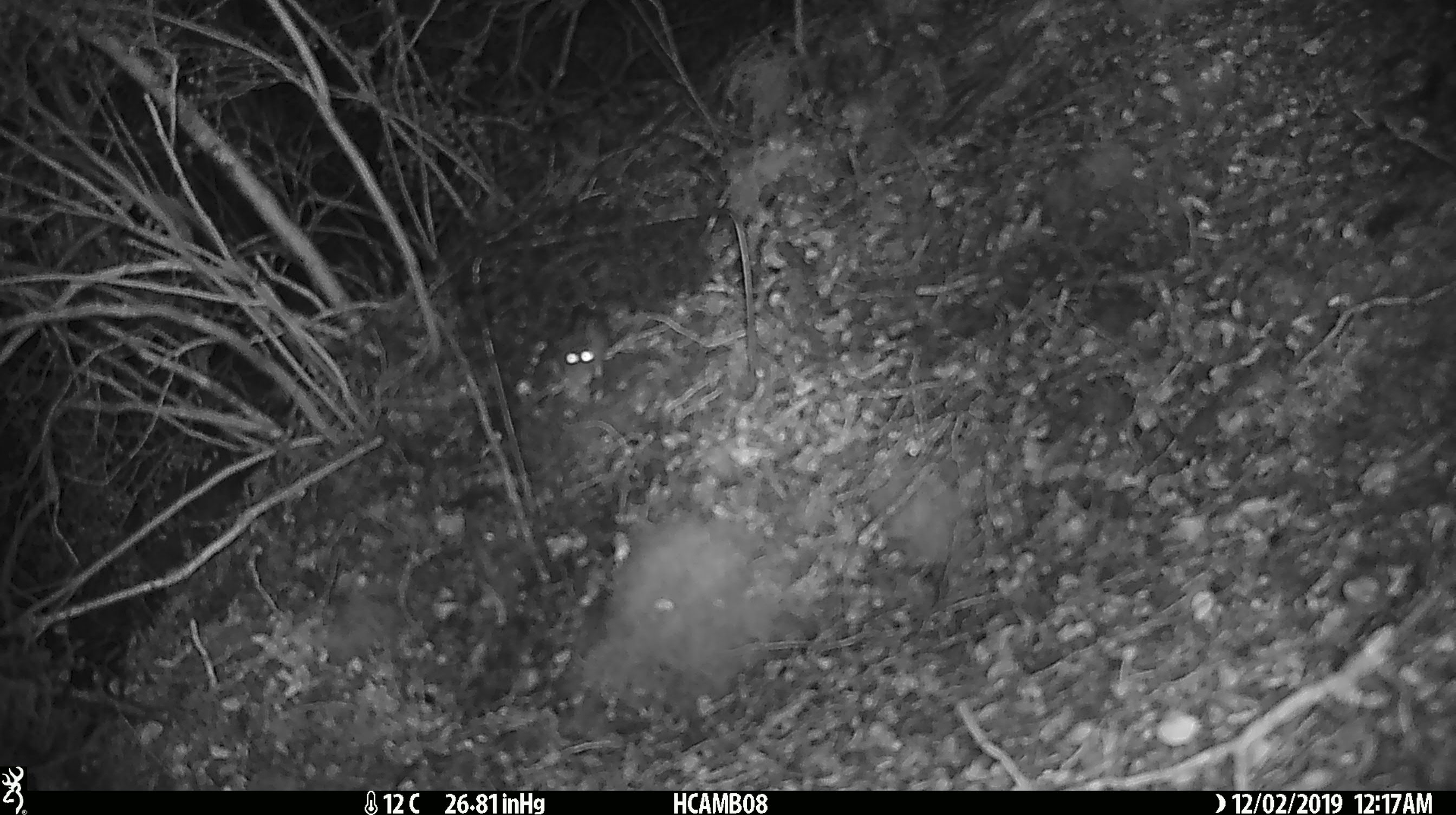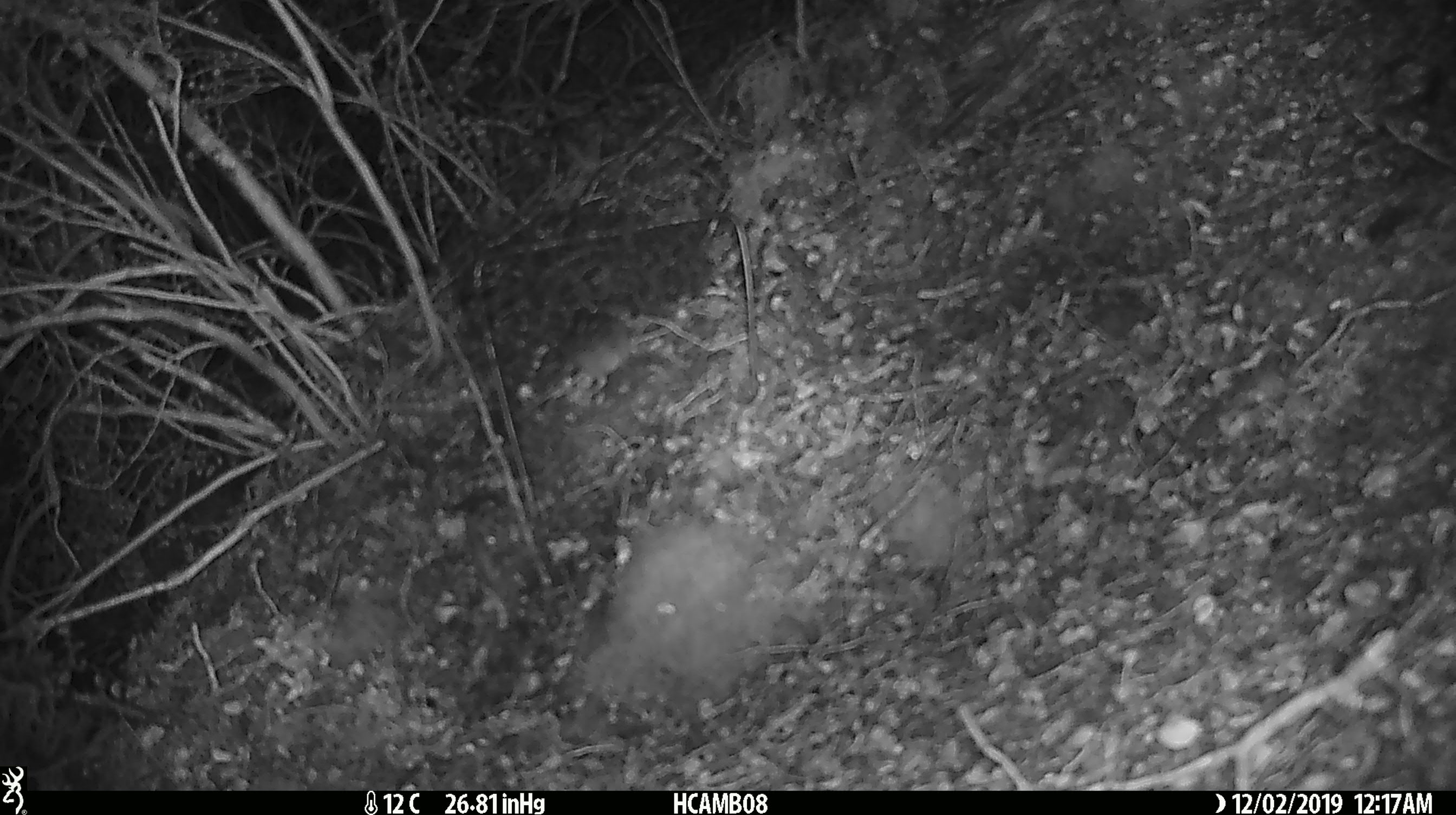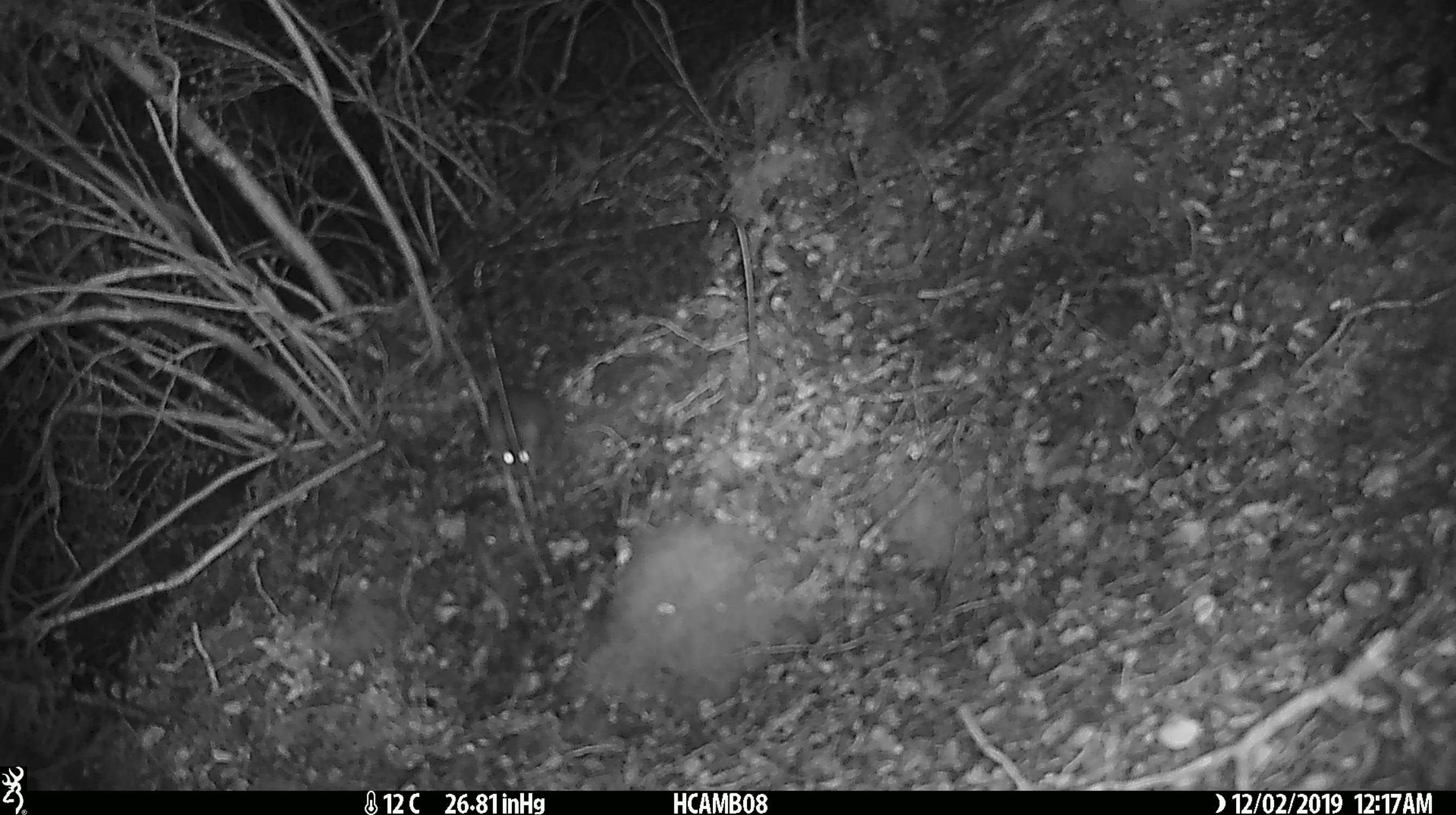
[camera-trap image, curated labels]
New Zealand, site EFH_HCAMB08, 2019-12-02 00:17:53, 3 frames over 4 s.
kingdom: Animalia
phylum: Chordata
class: Mammalia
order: Rodentia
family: Muridae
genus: Mus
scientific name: Mus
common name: mouse